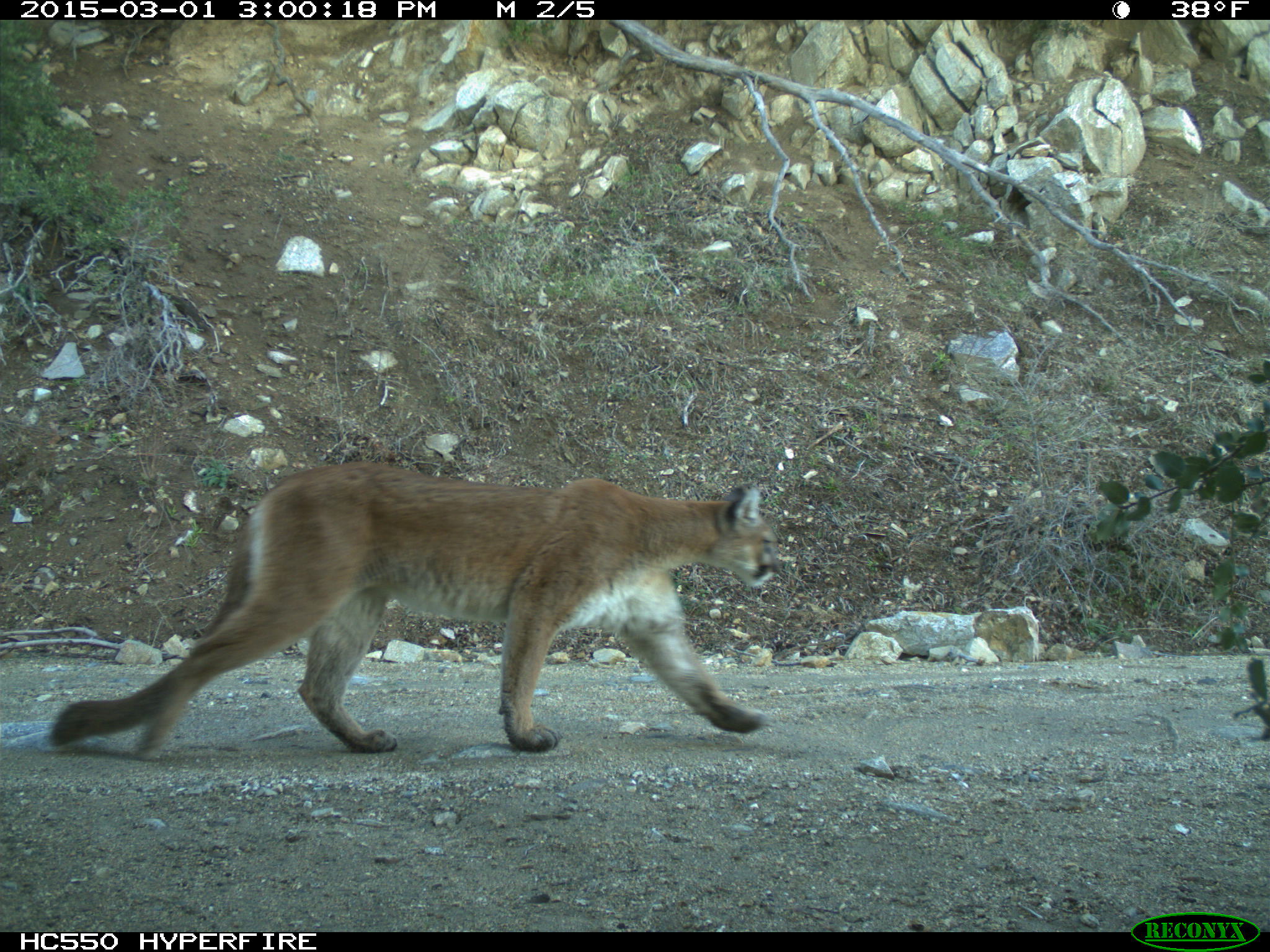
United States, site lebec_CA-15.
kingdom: Animalia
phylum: Chordata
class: Mammalia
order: Carnivora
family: Felidae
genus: Puma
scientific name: Puma concolor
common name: mountain lion